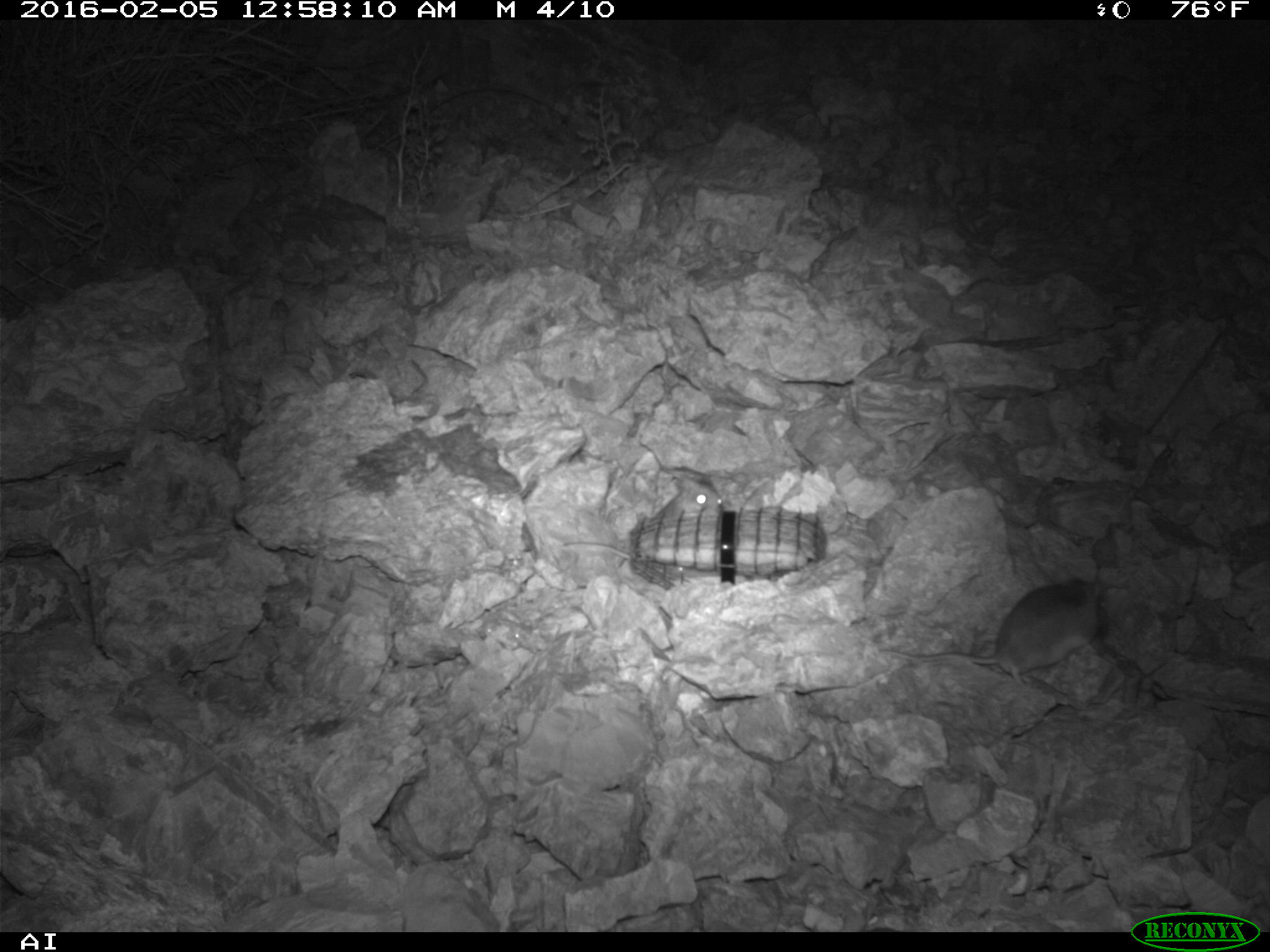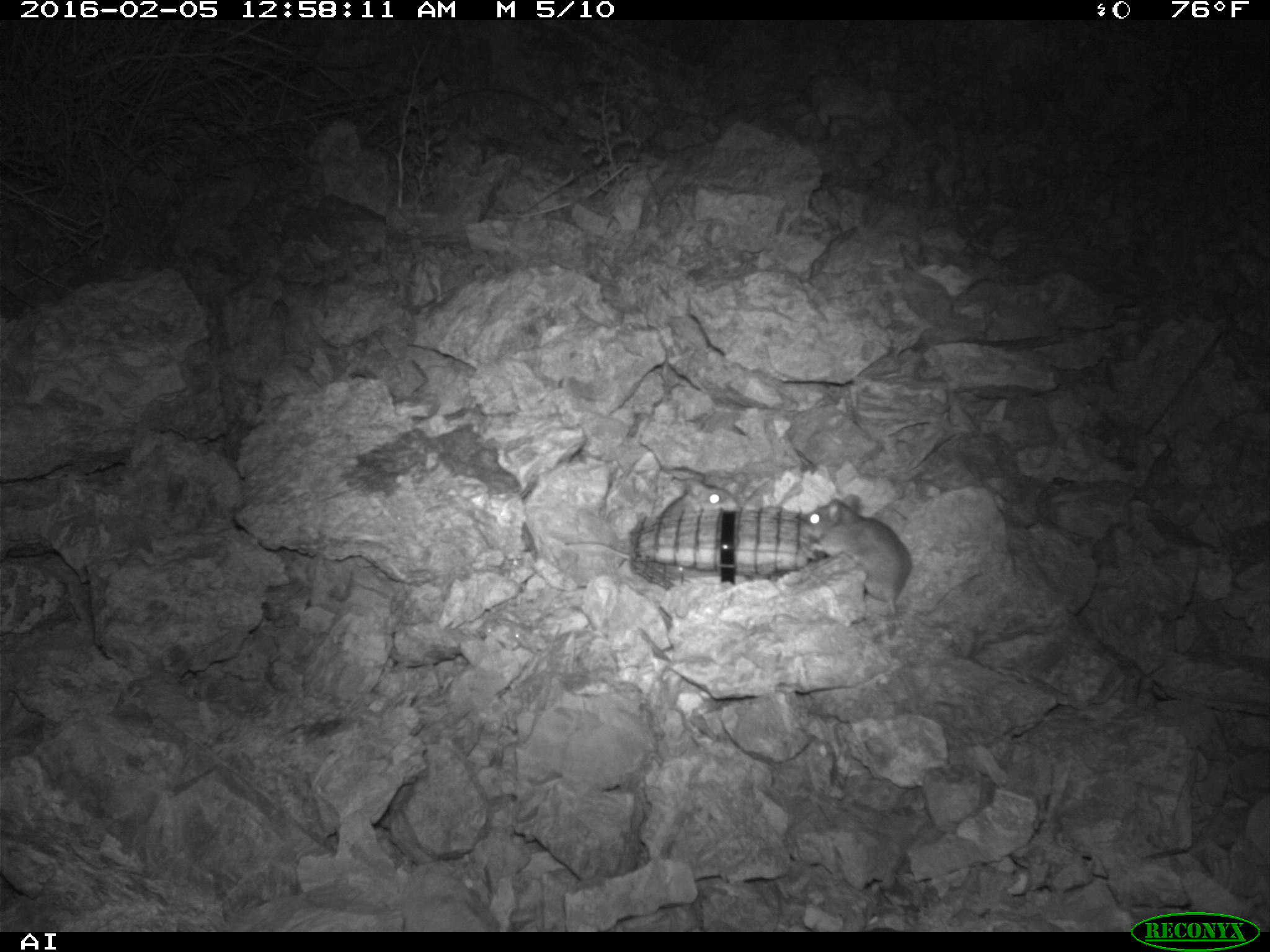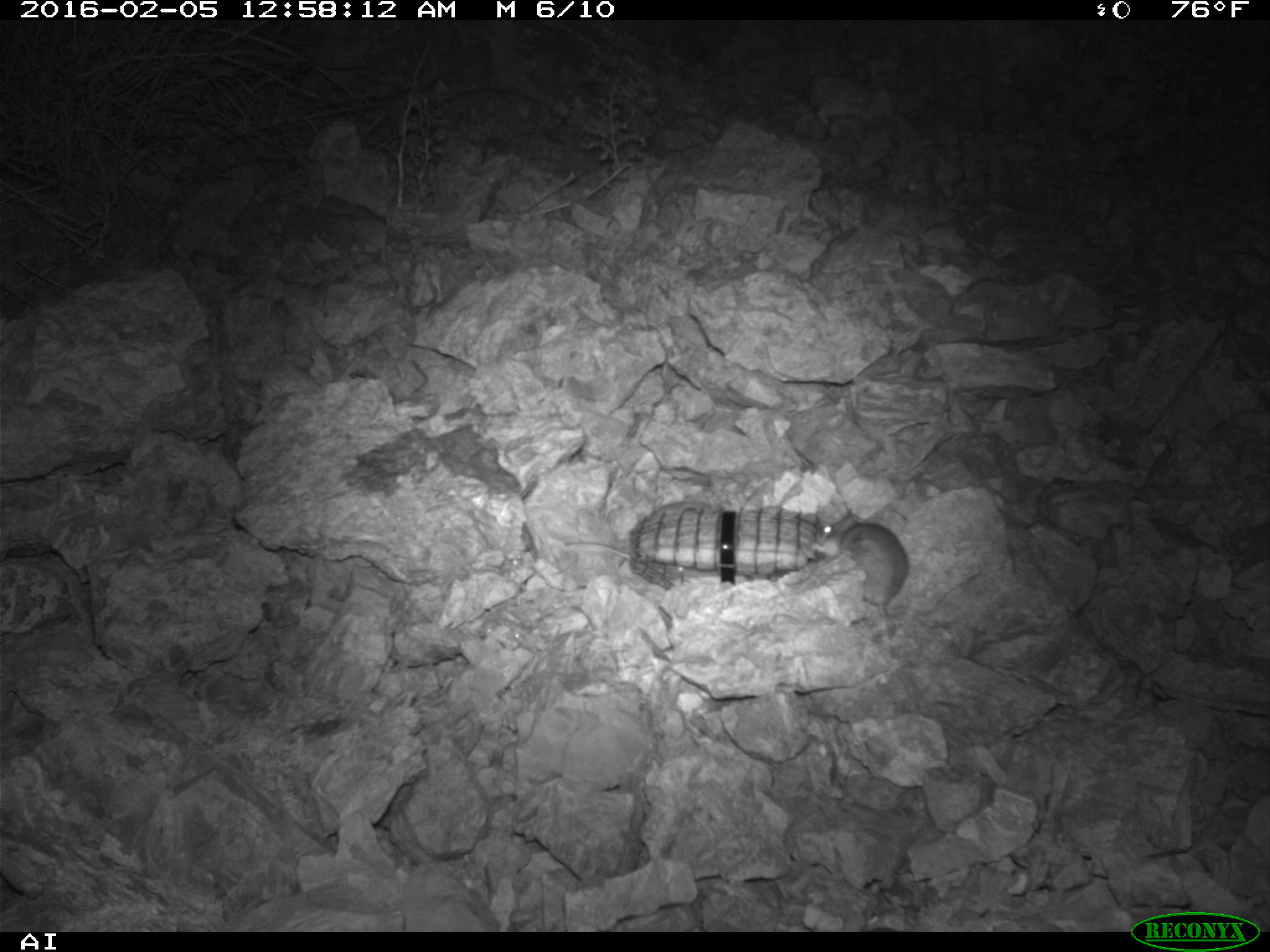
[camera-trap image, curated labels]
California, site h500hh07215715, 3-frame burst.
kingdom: Animalia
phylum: Chordata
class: Mammalia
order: Rodentia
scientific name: Rodentia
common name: rodent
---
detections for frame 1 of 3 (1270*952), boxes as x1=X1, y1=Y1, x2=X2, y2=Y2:
rodent: x1=878, y1=578, x2=1103, y2=685; x1=564, y1=475, x2=723, y2=560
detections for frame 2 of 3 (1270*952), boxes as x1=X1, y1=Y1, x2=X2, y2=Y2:
rodent: x1=801, y1=494, x2=915, y2=619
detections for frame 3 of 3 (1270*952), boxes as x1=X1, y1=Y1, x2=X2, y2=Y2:
rodent: x1=812, y1=508, x2=909, y2=615